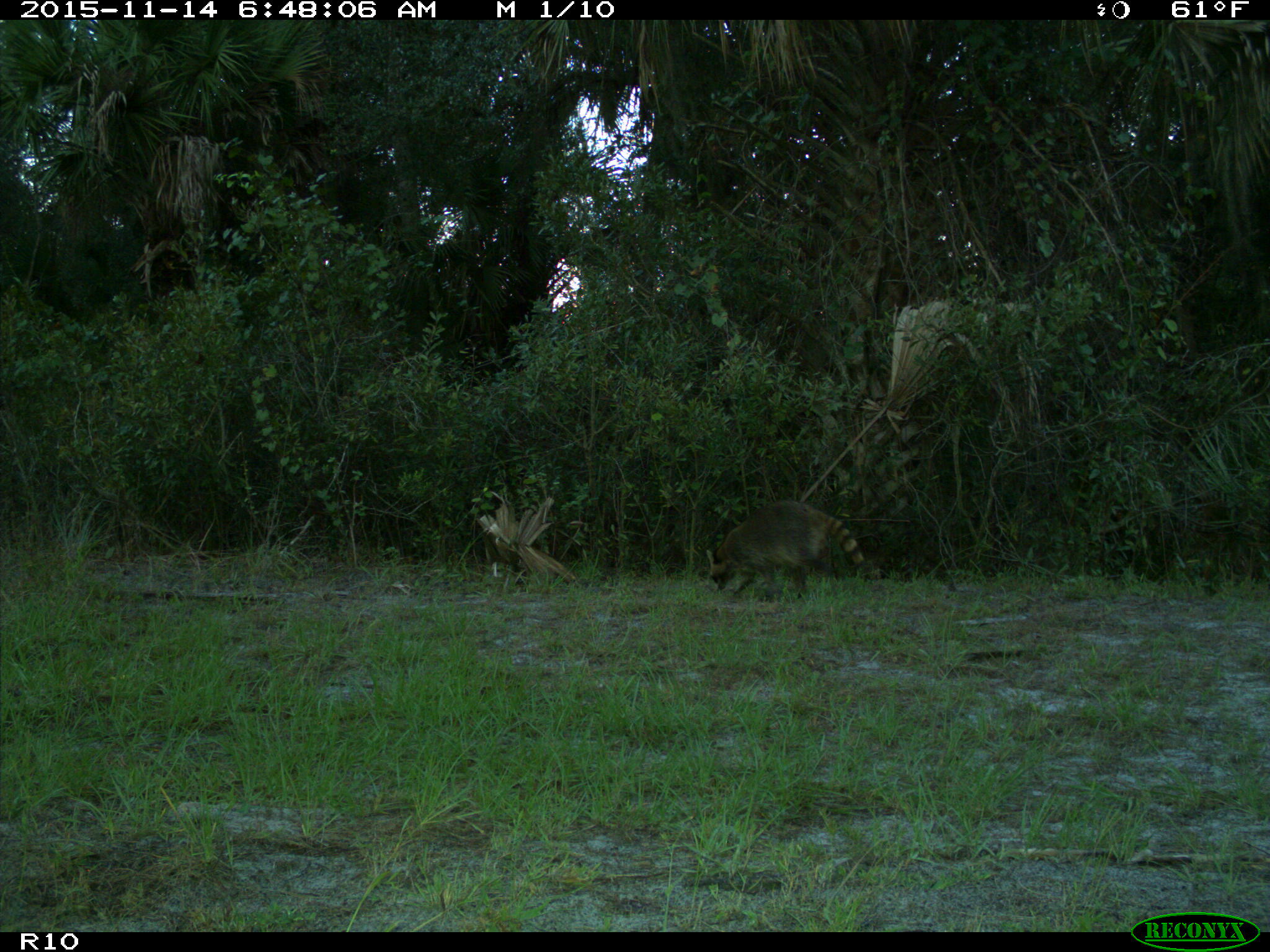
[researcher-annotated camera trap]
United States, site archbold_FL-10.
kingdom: Animalia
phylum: Chordata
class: Mammalia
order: Carnivora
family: Procyonidae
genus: Procyon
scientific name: Procyon lotor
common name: common raccoon